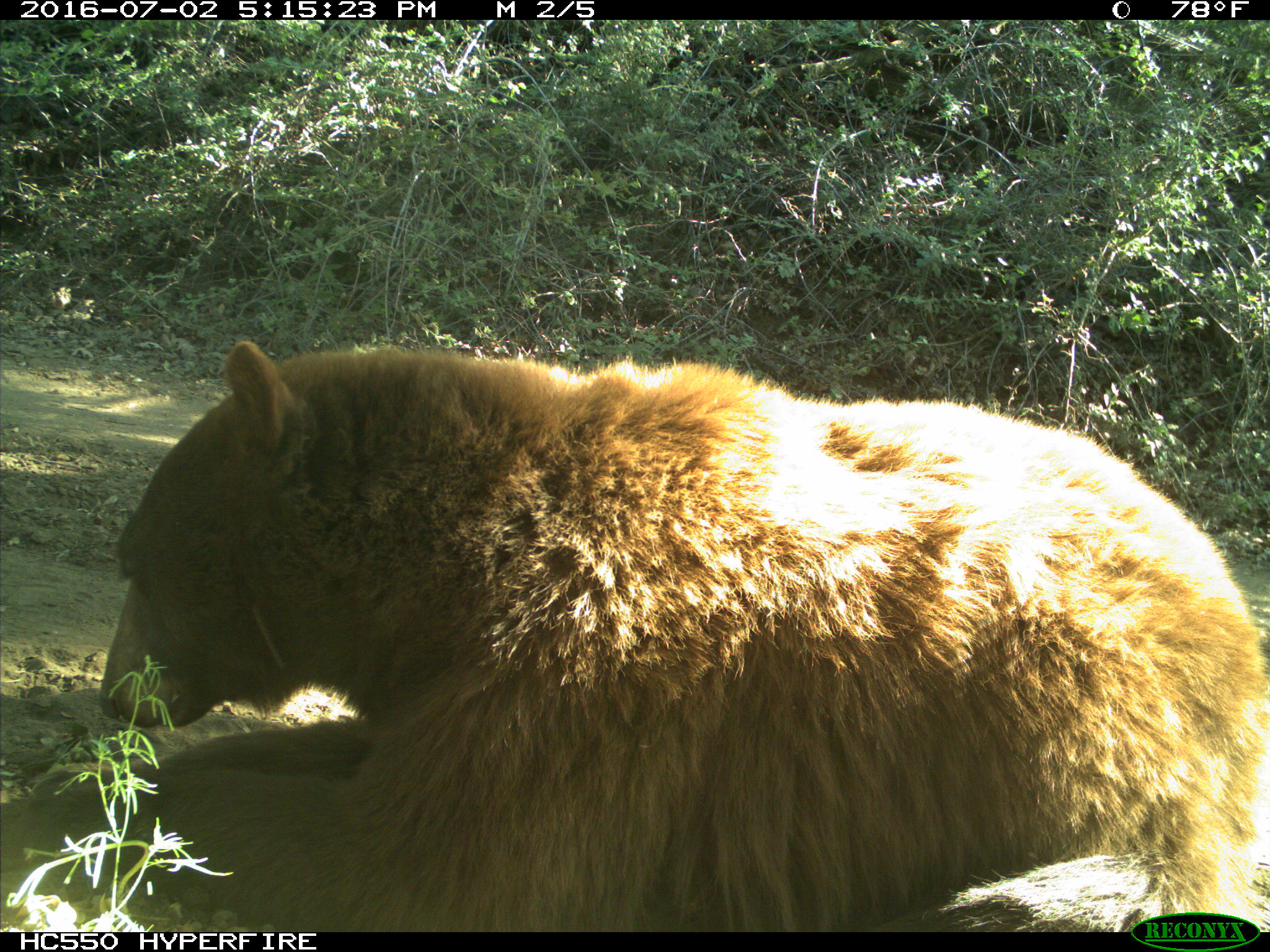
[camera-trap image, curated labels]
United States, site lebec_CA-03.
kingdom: Animalia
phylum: Chordata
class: Mammalia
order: Carnivora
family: Ursidae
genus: Ursus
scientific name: Ursus americanus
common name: american black bear